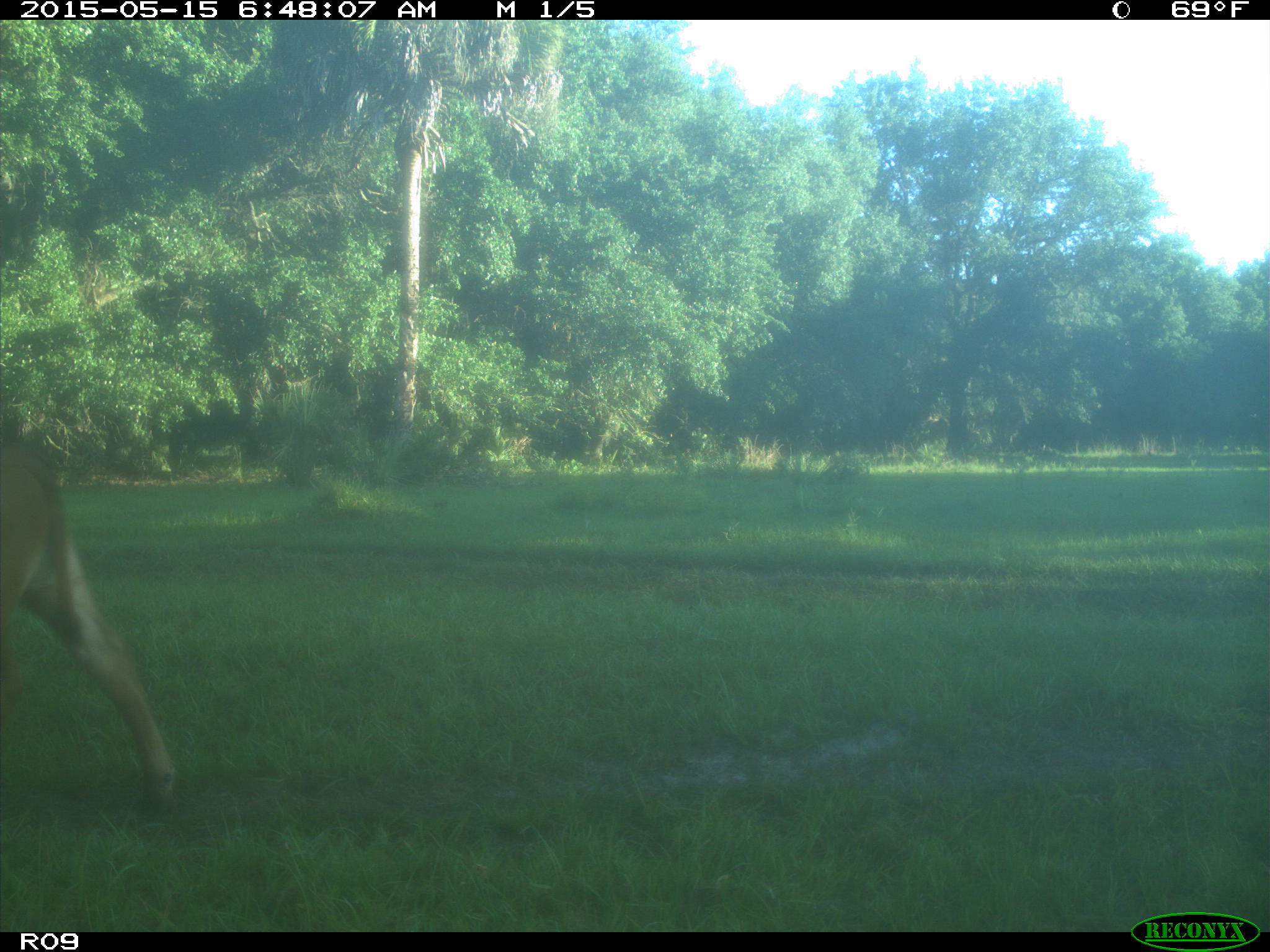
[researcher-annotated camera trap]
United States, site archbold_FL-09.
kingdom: Animalia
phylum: Chordata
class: Mammalia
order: Artiodactyla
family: Bovidae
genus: Bos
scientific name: Bos taurus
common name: domestic cow